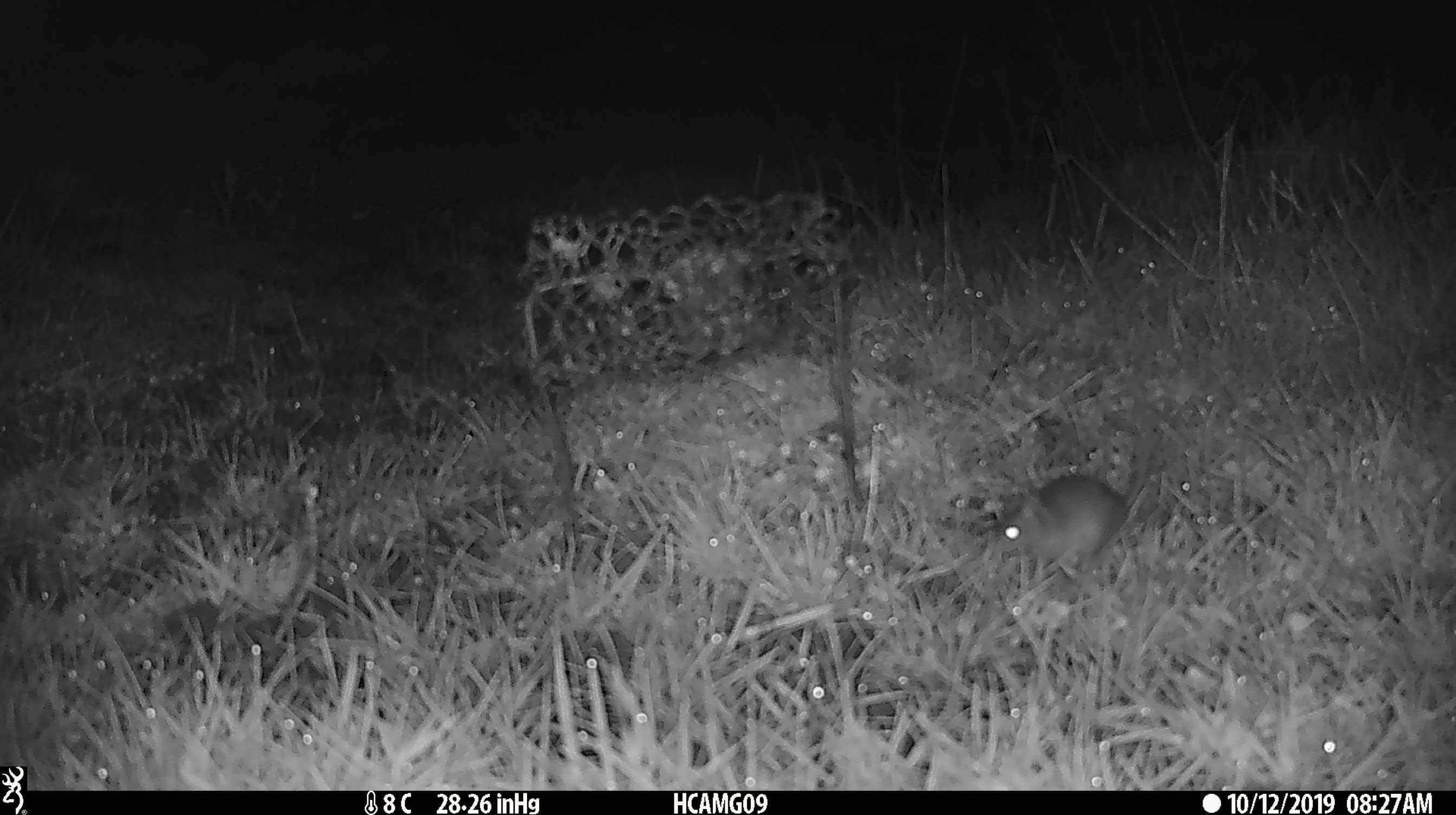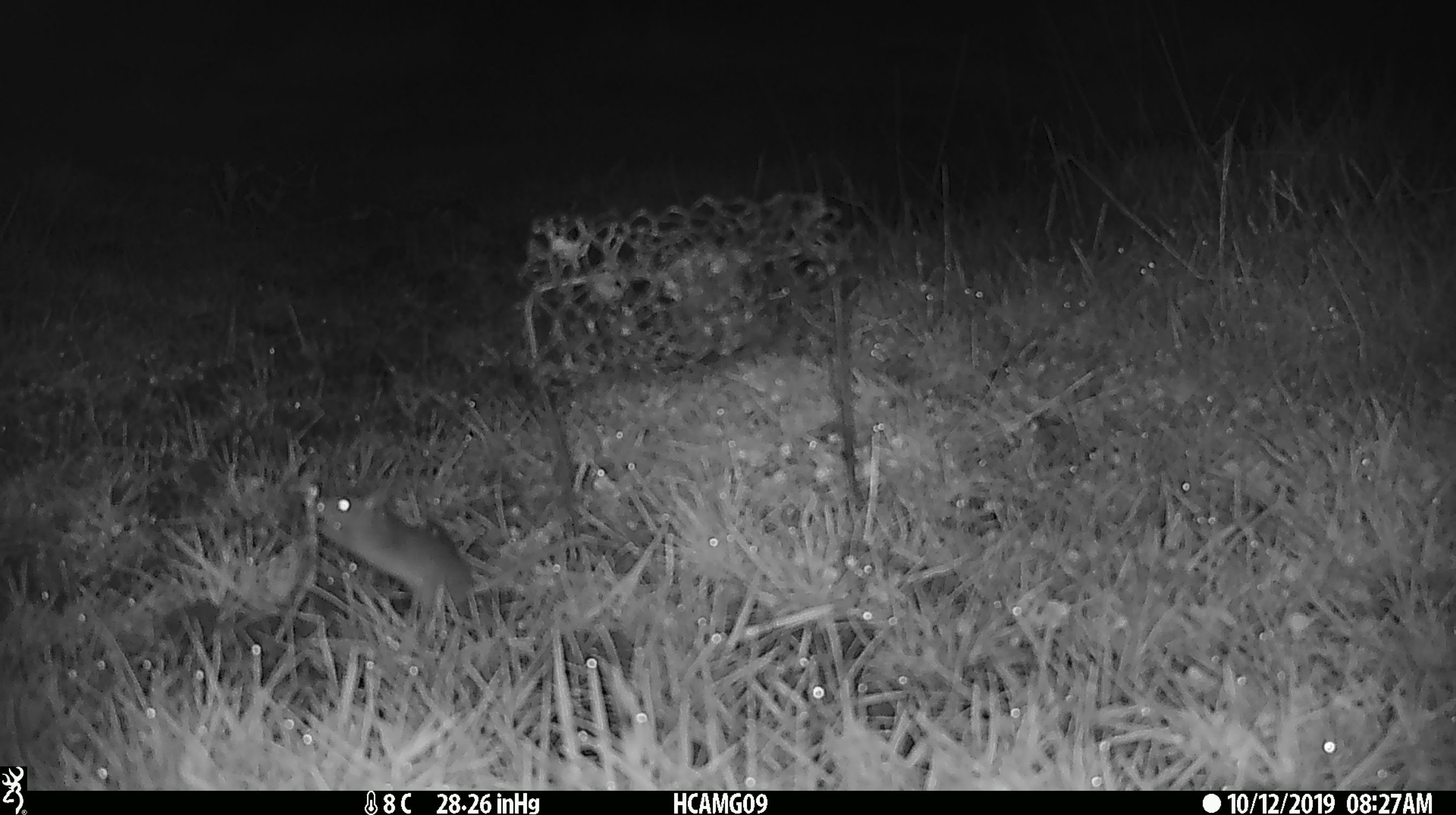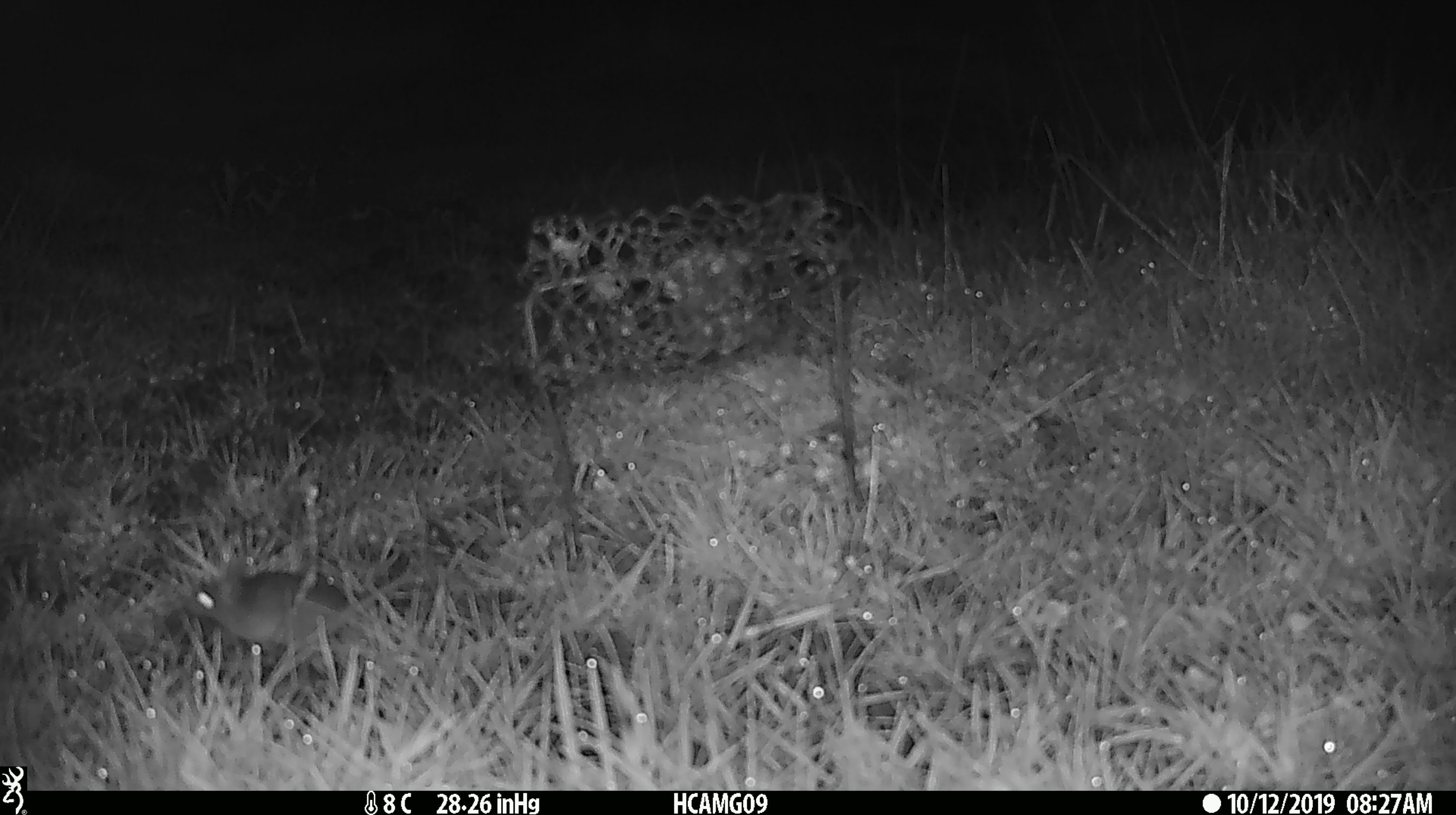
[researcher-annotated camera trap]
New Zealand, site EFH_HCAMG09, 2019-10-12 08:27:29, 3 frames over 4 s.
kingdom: Animalia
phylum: Chordata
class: Mammalia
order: Rodentia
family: Muridae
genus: Mus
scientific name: Mus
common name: mouse